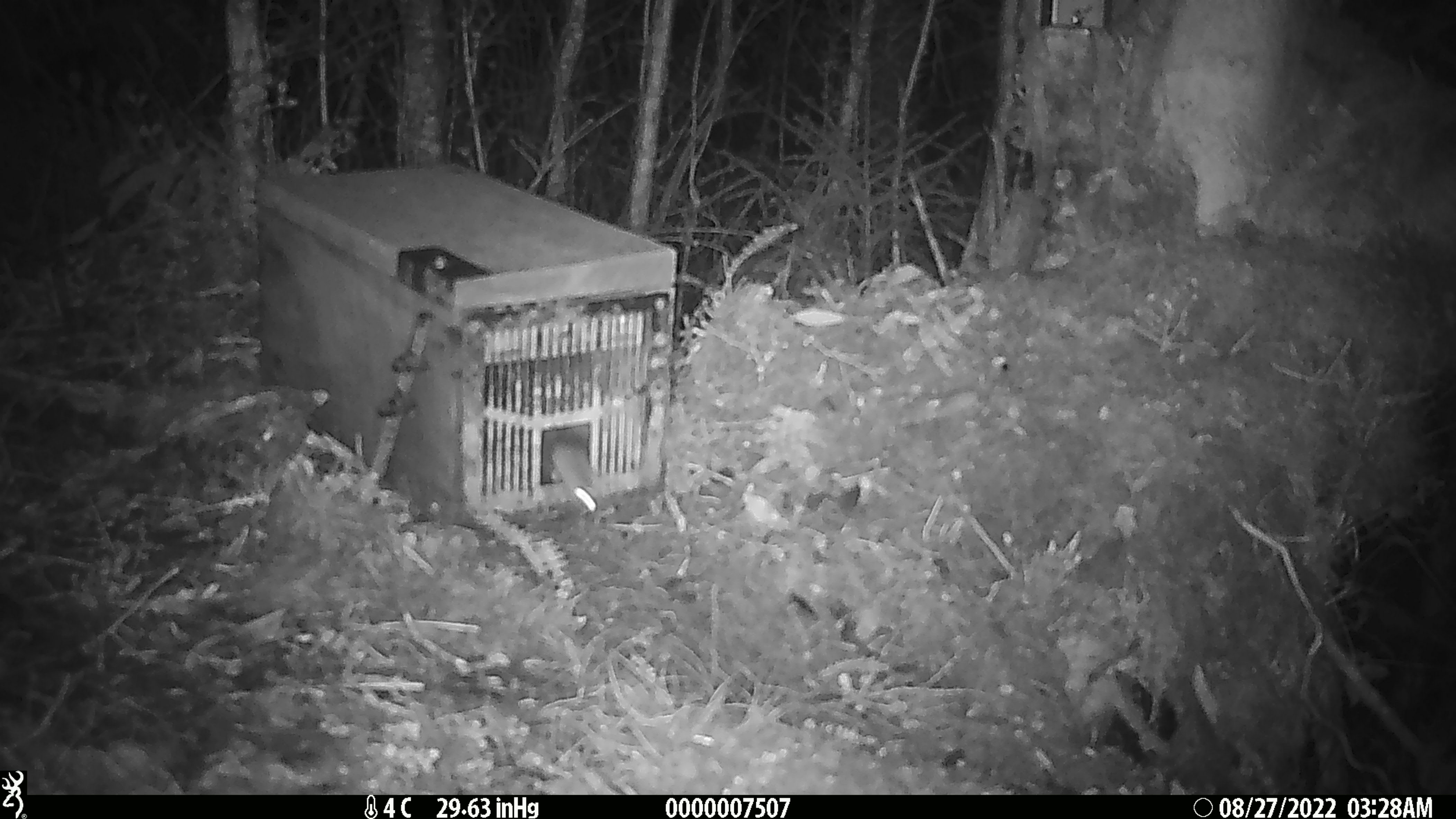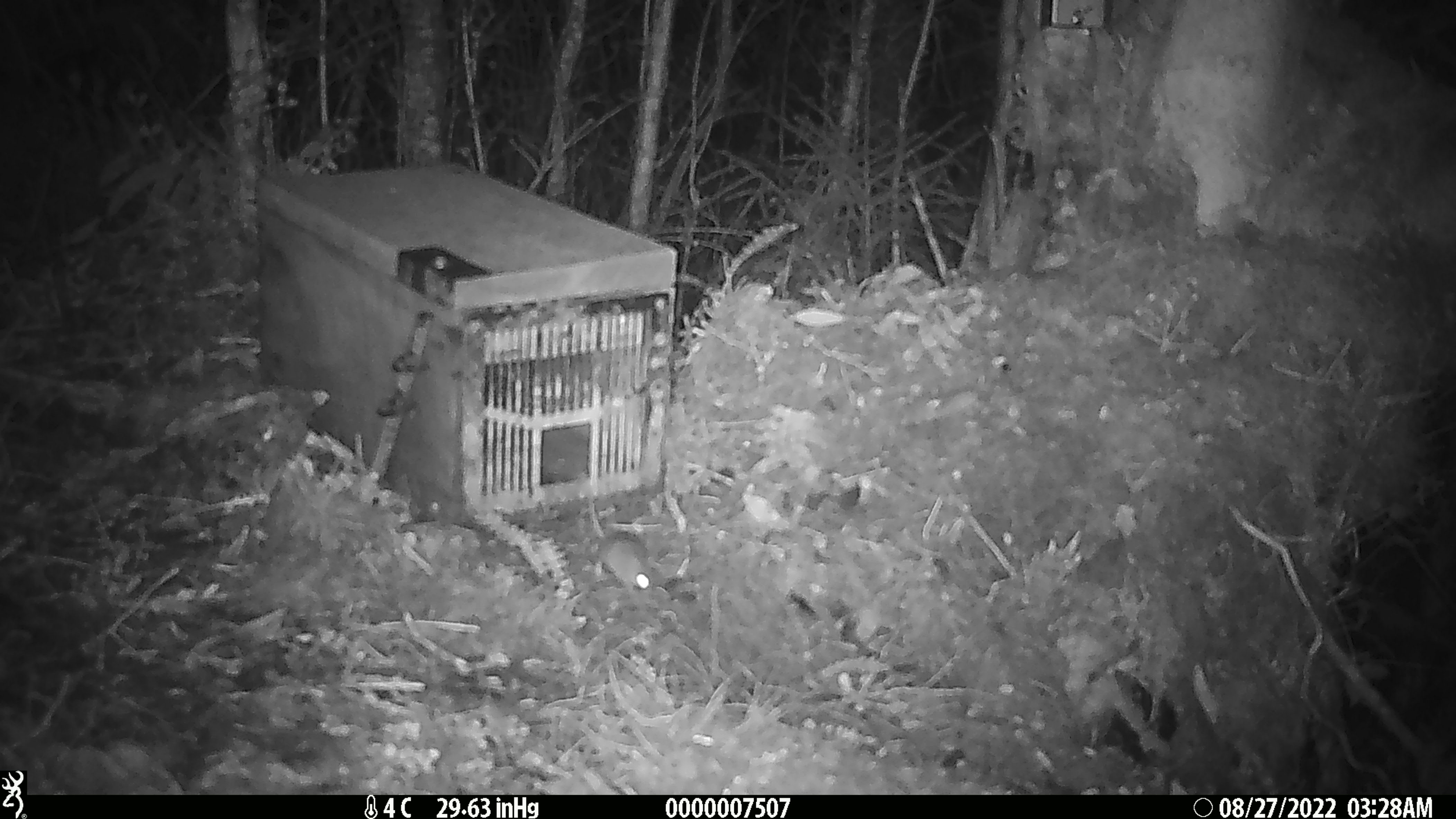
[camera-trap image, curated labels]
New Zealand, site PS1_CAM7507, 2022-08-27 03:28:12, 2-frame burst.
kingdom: Animalia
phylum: Chordata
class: Mammalia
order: Rodentia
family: Muridae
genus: Mus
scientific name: Mus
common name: mouse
Mouse (Mus).